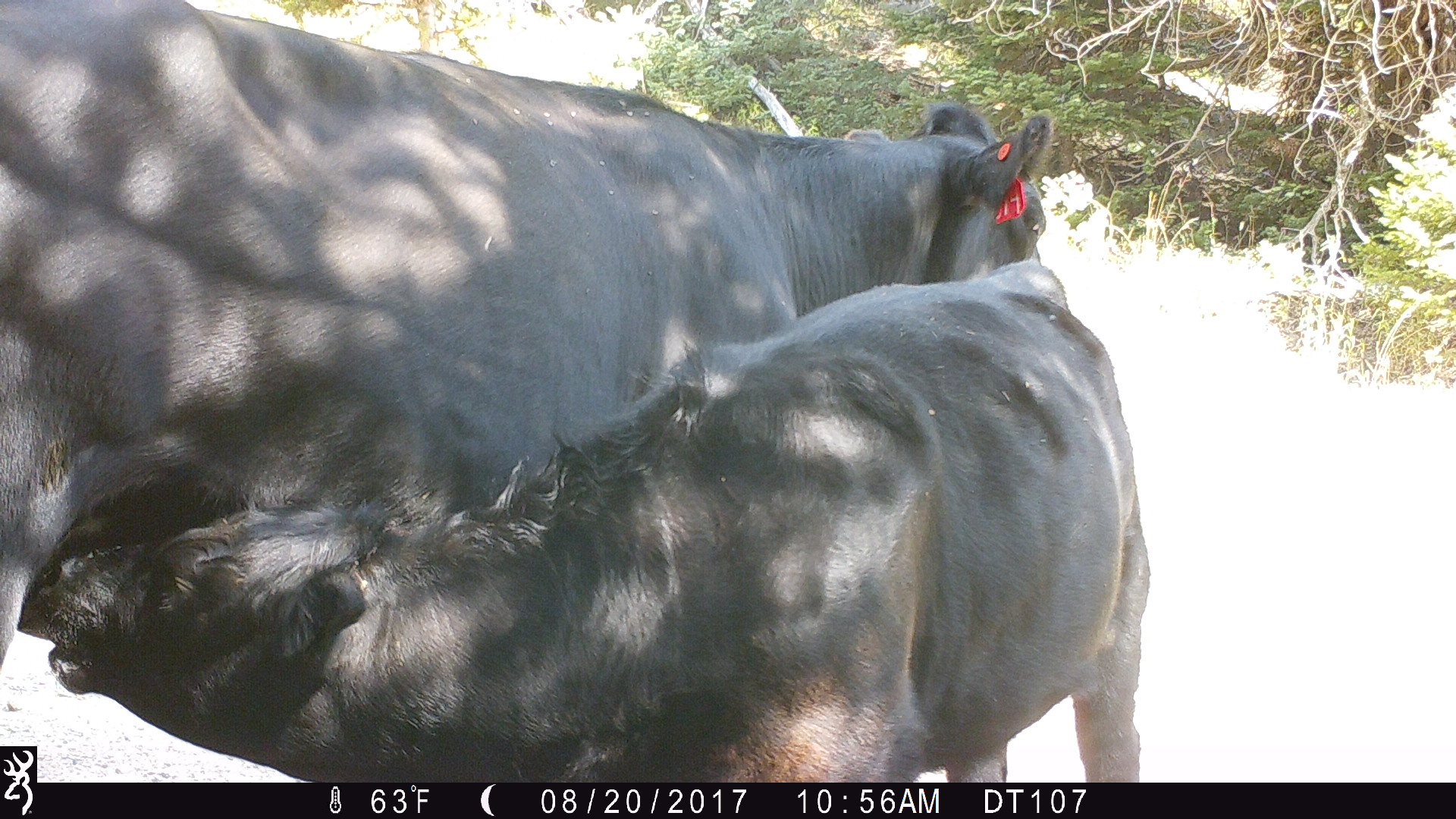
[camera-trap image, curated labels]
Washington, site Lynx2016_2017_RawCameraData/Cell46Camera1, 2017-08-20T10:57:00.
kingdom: Animalia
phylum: Chordata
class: Mammalia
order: Artiodactyla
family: Bovidae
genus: Bos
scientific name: Bos taurus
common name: domestic cattle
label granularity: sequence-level